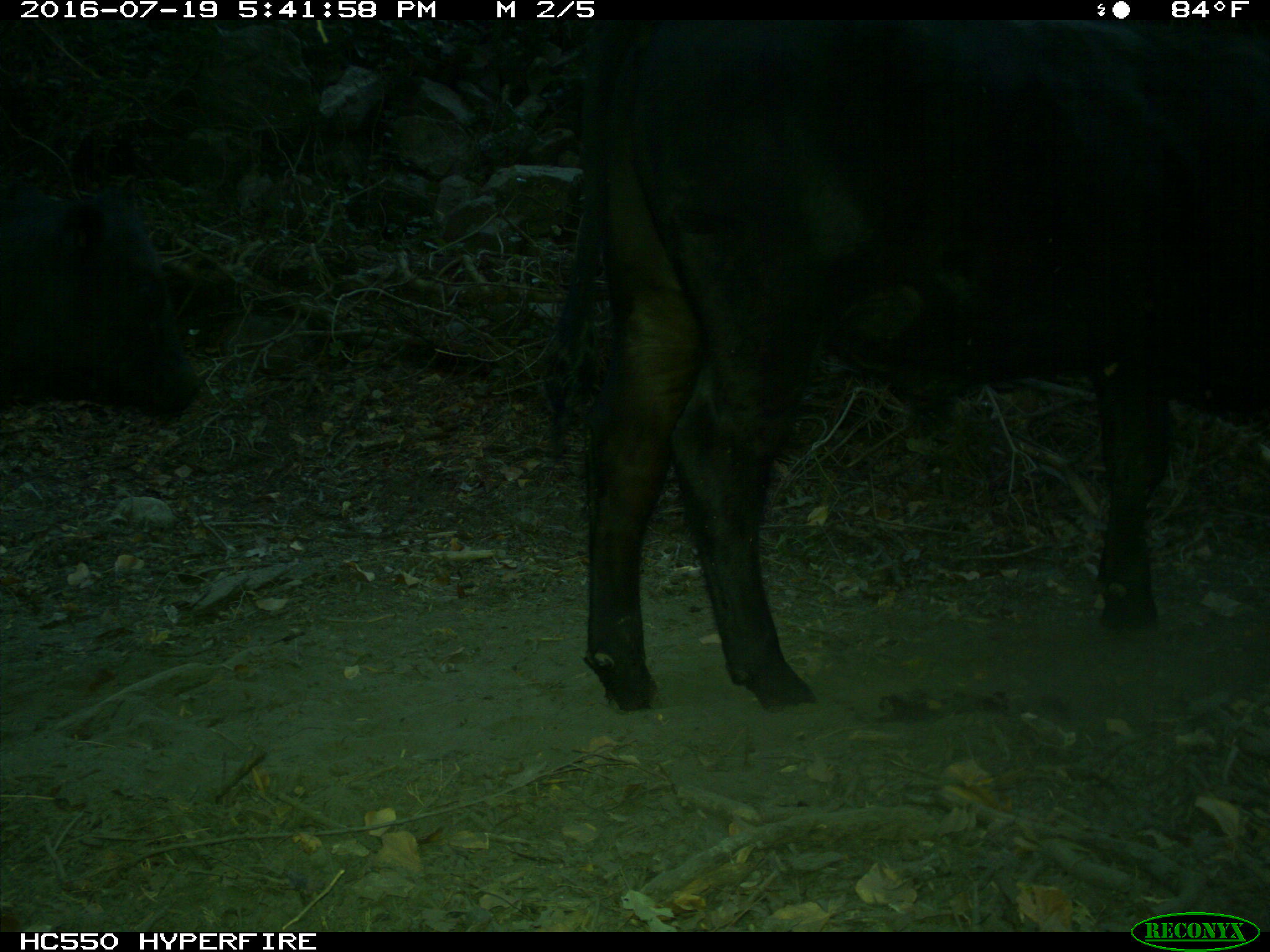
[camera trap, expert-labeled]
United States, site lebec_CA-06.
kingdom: Animalia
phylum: Chordata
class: Mammalia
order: Artiodactyla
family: Bovidae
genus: Bos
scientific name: Bos taurus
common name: domestic cow